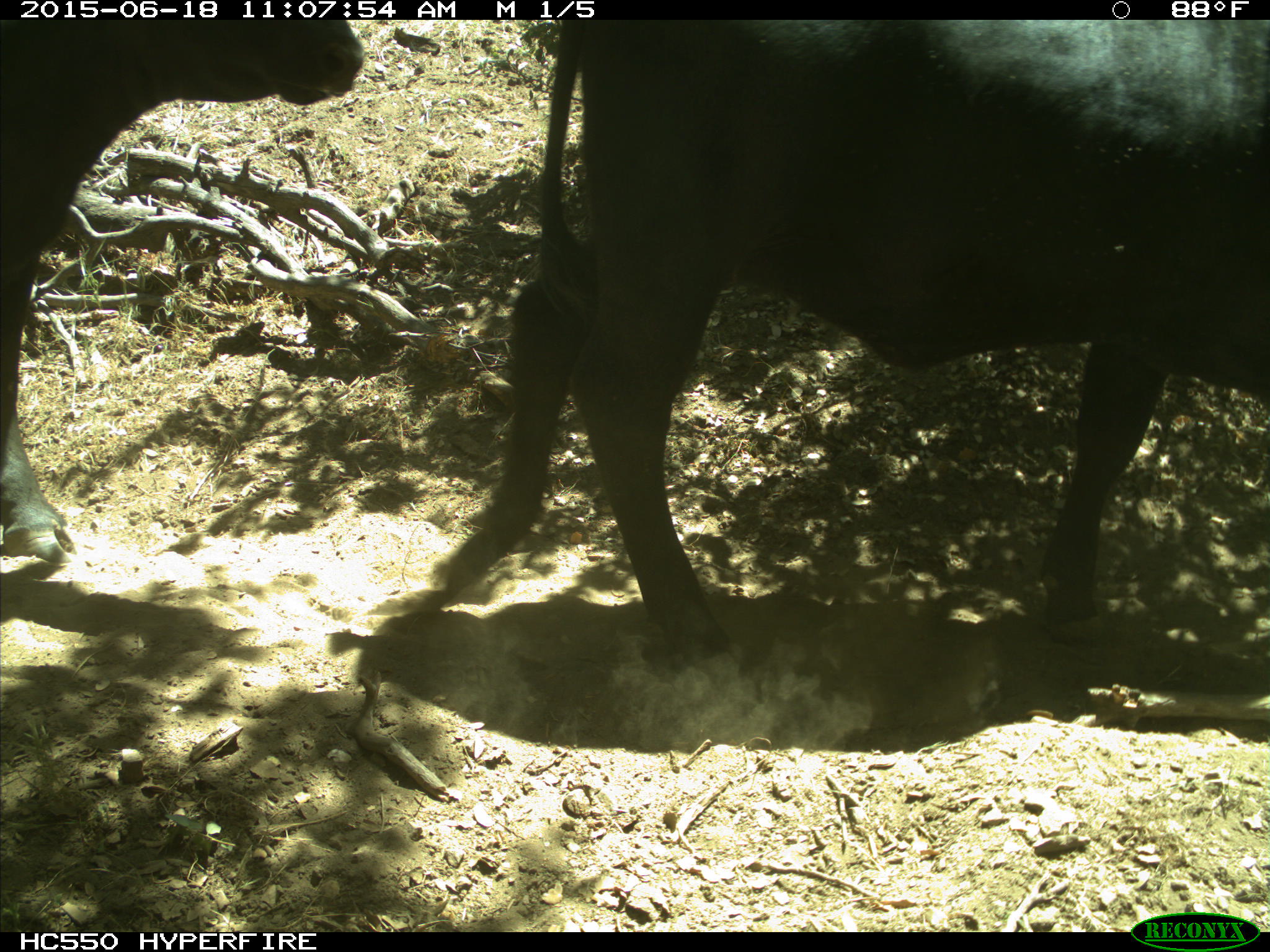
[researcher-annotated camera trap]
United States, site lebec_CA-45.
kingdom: Animalia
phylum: Chordata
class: Mammalia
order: Artiodactyla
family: Bovidae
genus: Bos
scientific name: Bos taurus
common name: domestic cow